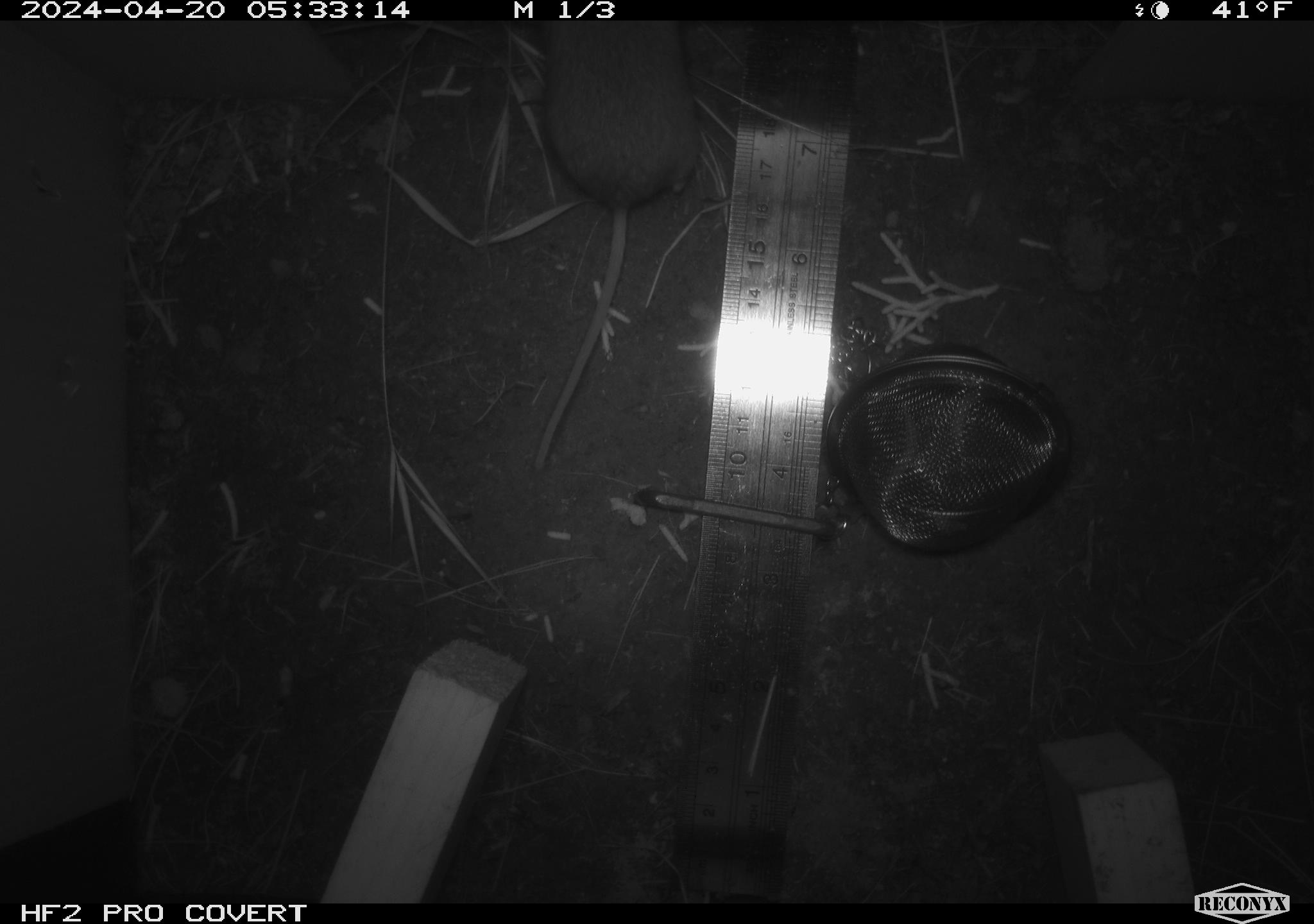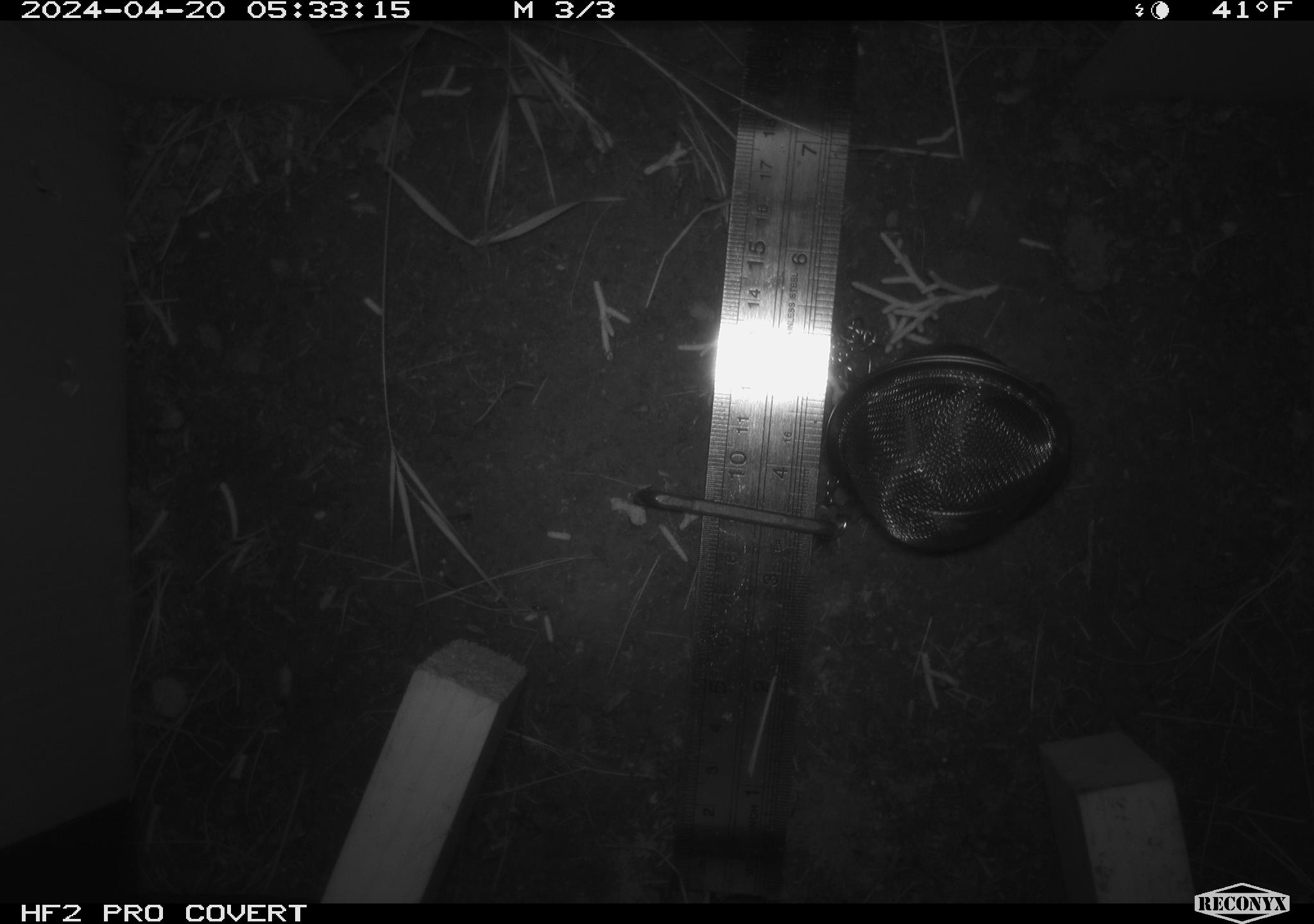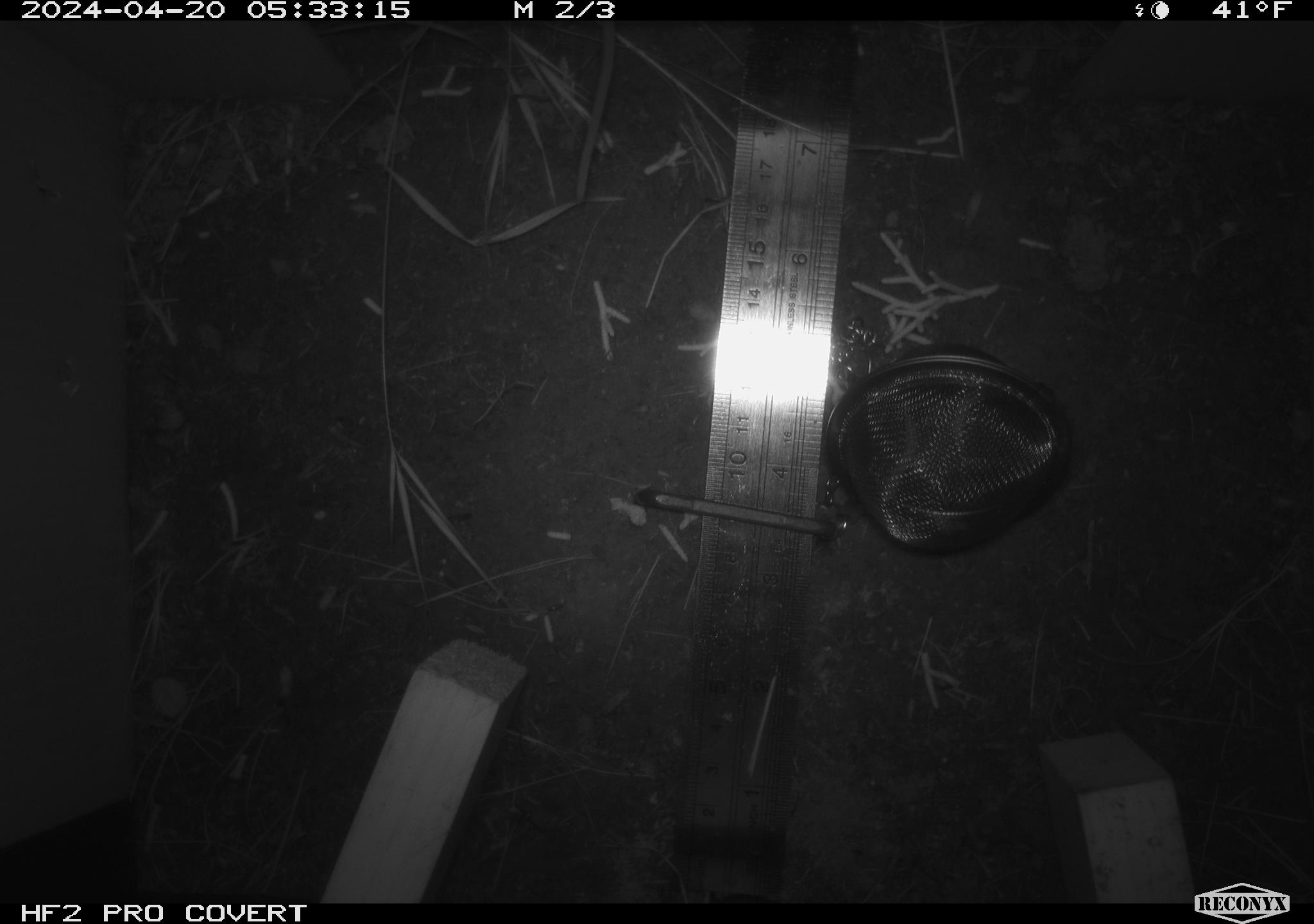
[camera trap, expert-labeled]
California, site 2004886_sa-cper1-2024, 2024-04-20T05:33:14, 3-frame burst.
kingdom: Animalia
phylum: Chordata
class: Mammalia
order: Rodentia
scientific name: Rodentia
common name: rodent